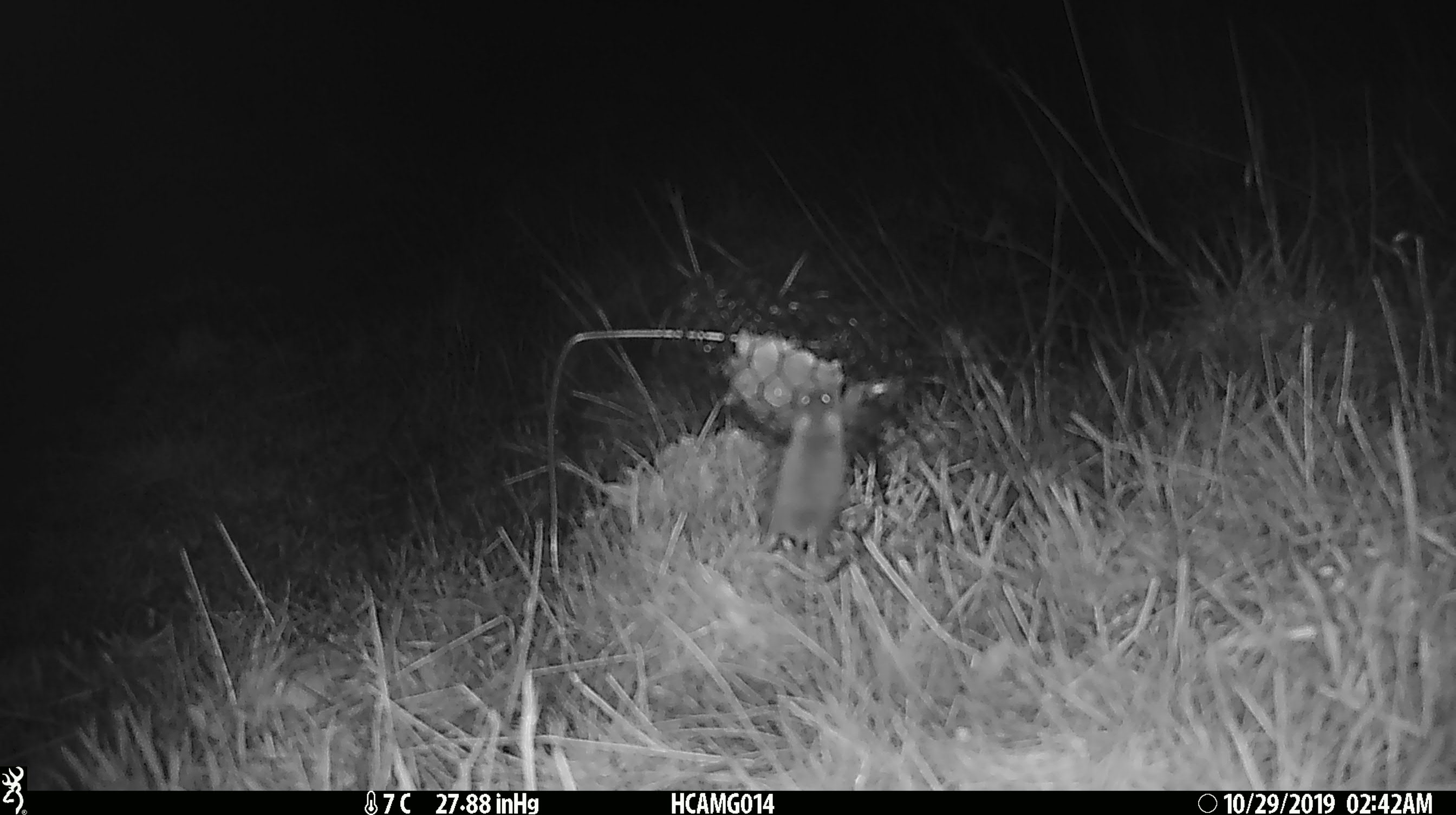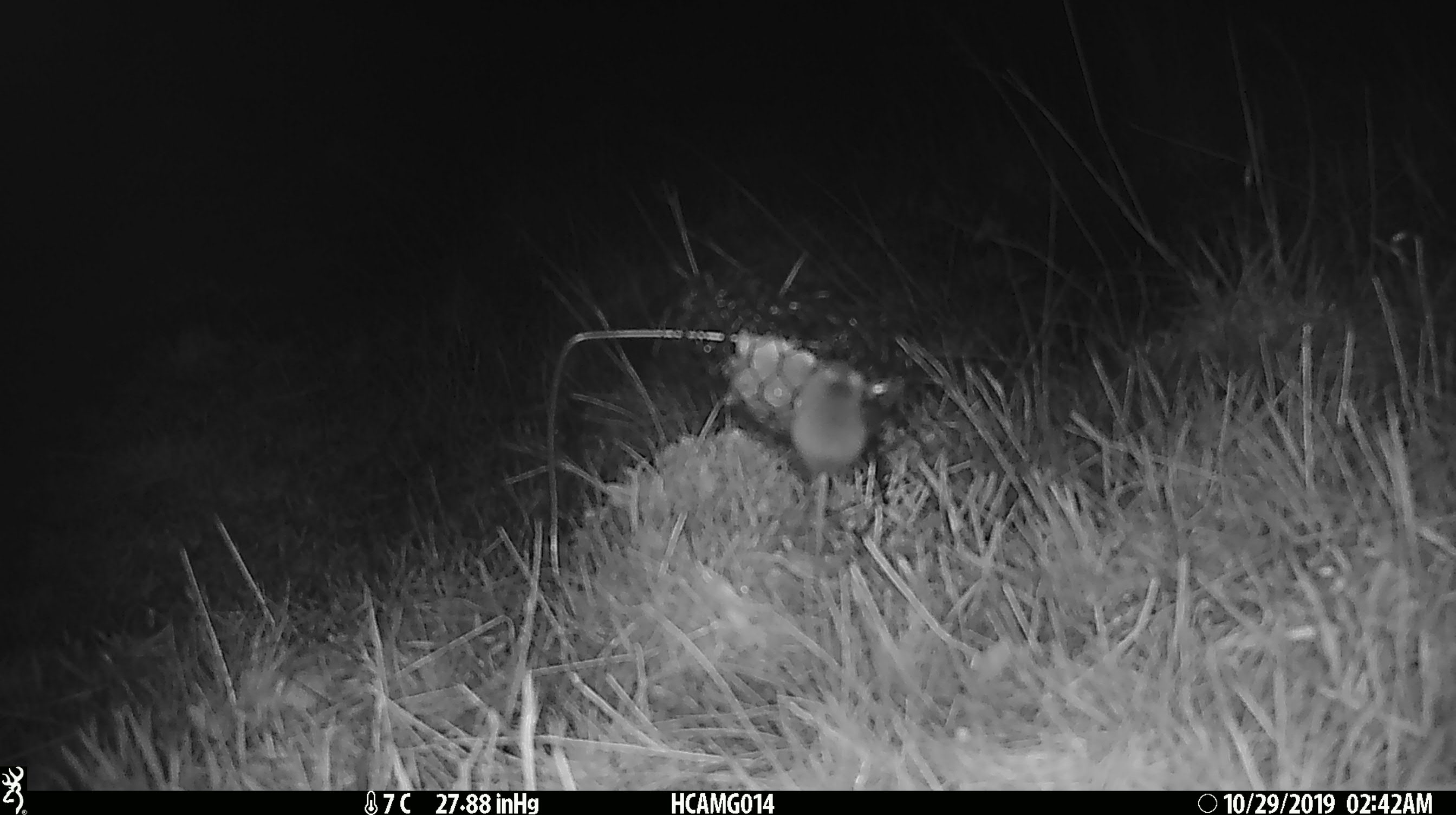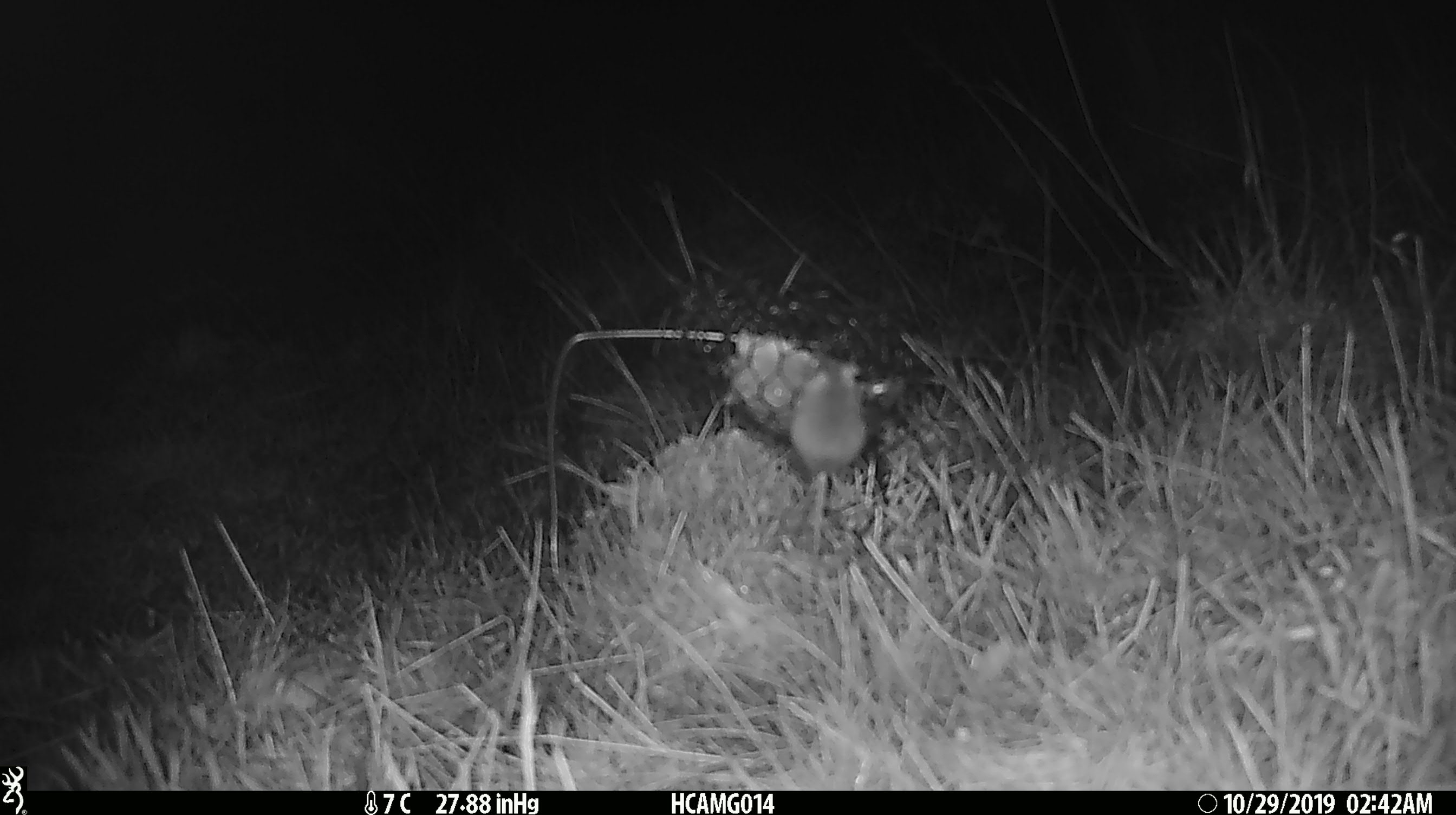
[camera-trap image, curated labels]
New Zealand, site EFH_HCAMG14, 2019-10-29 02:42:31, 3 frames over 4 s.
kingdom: Animalia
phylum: Chordata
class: Mammalia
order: Rodentia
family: Muridae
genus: Mus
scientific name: Mus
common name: mouse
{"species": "mouse (Mus)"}